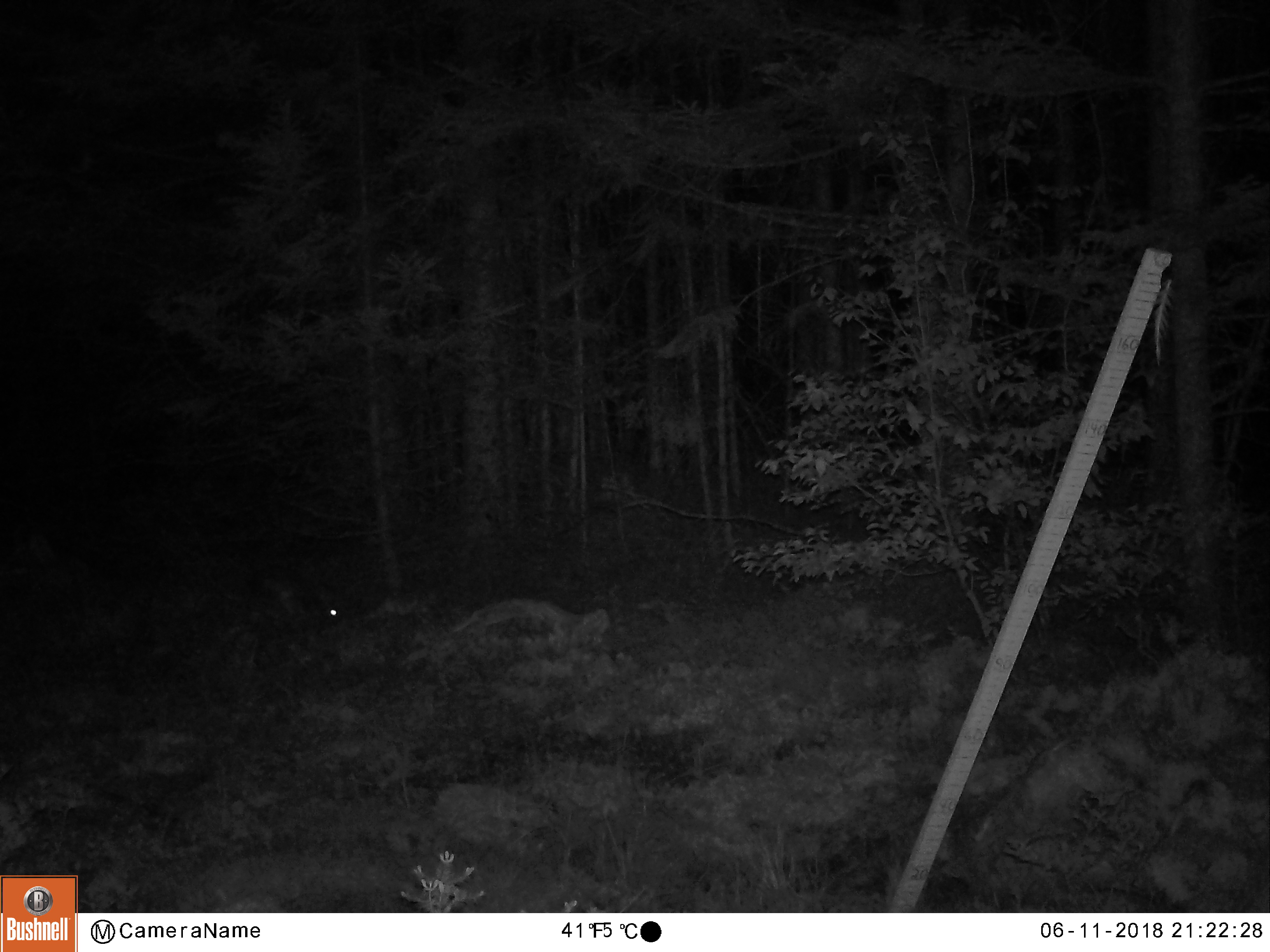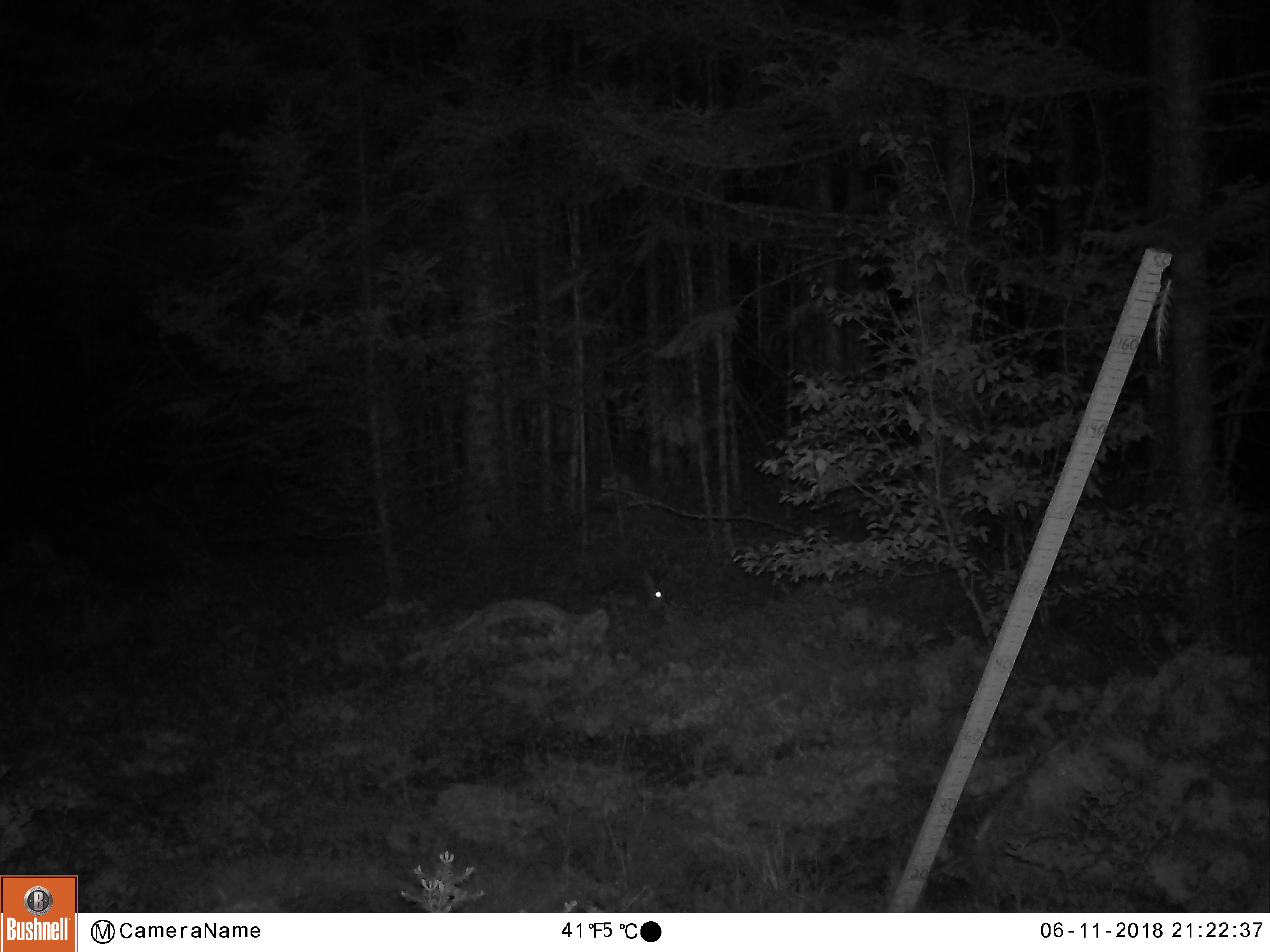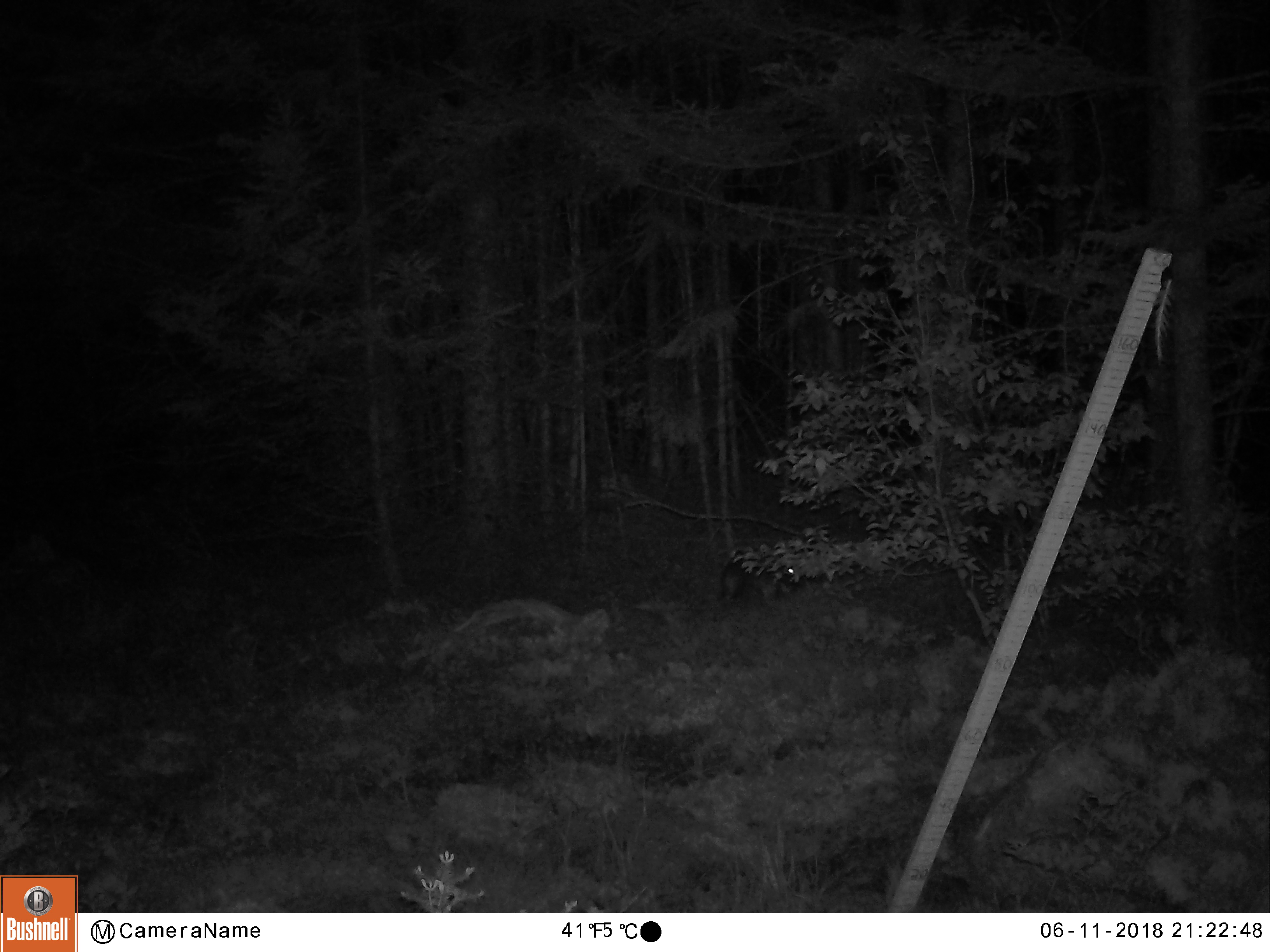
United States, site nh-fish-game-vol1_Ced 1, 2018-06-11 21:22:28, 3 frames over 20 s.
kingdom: Animalia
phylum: Chordata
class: Mammalia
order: Lagomorpha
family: Leporidae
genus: Lepus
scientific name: Lepus americanus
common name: snowshoe hare